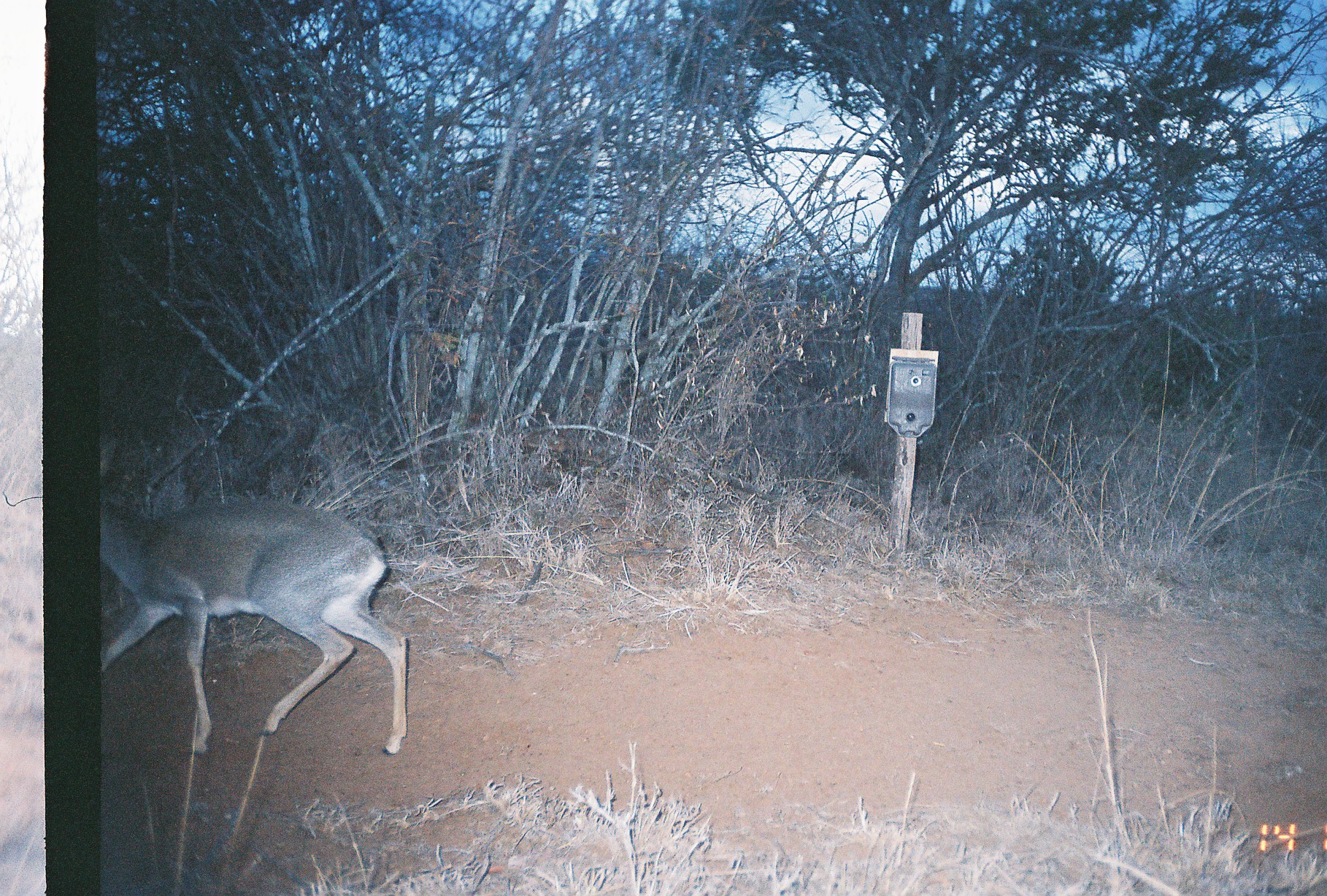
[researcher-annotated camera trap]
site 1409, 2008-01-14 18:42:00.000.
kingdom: Animalia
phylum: Chordata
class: Mammalia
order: Artiodactyla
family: Bovidae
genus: Madoqua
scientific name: Madoqua guentheri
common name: günther's dik-dik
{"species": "Madoqua guentheri (günther's dik-dik)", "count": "1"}